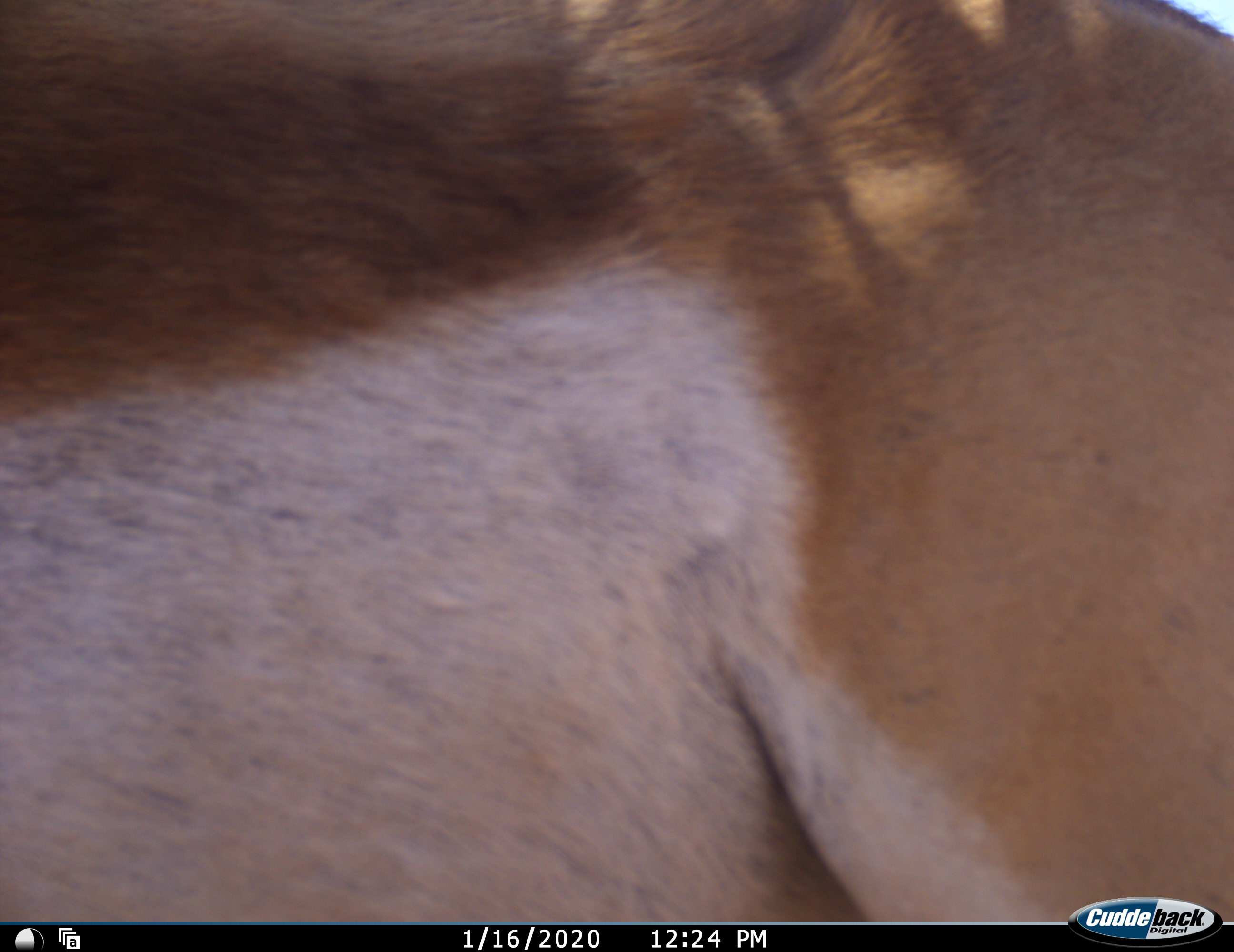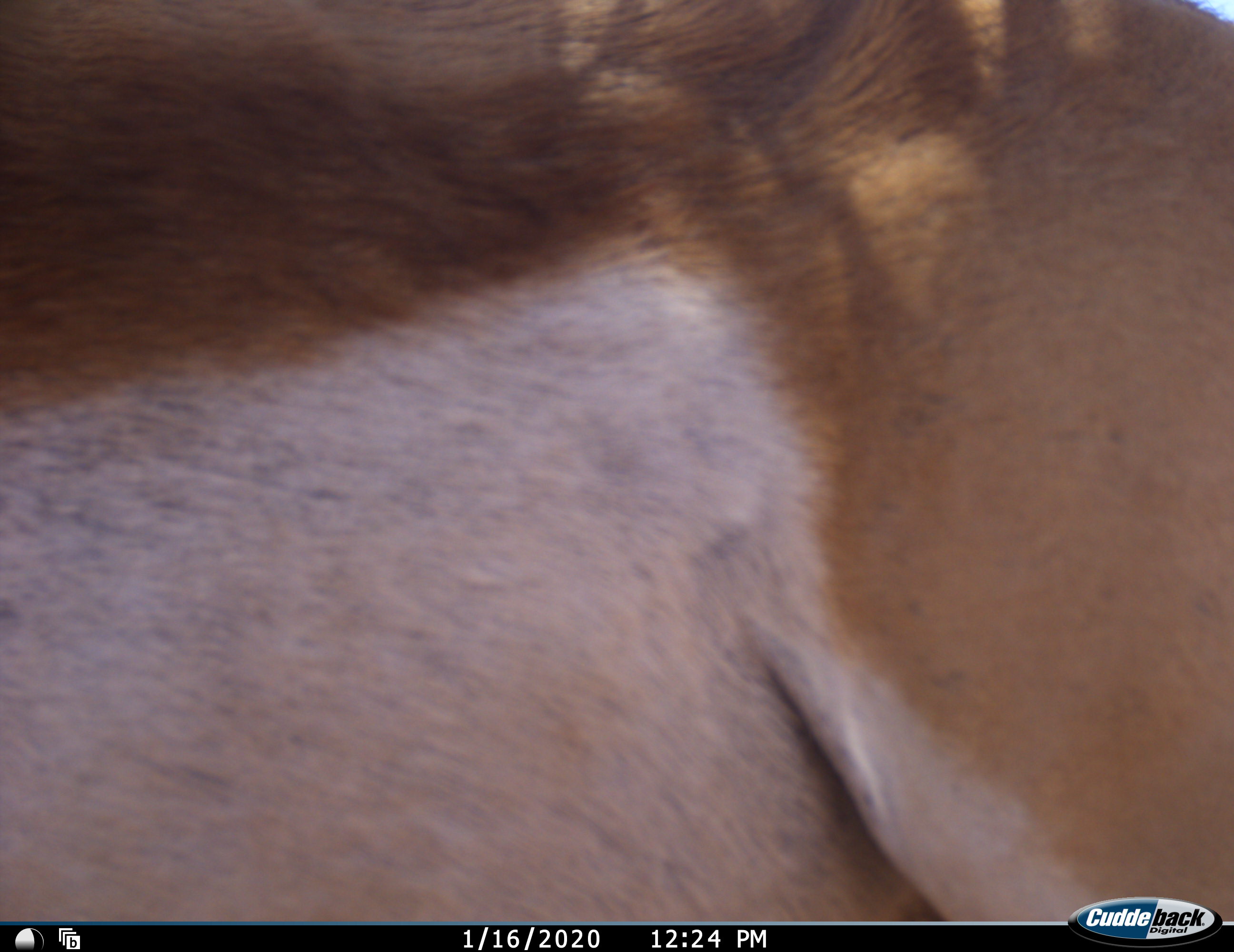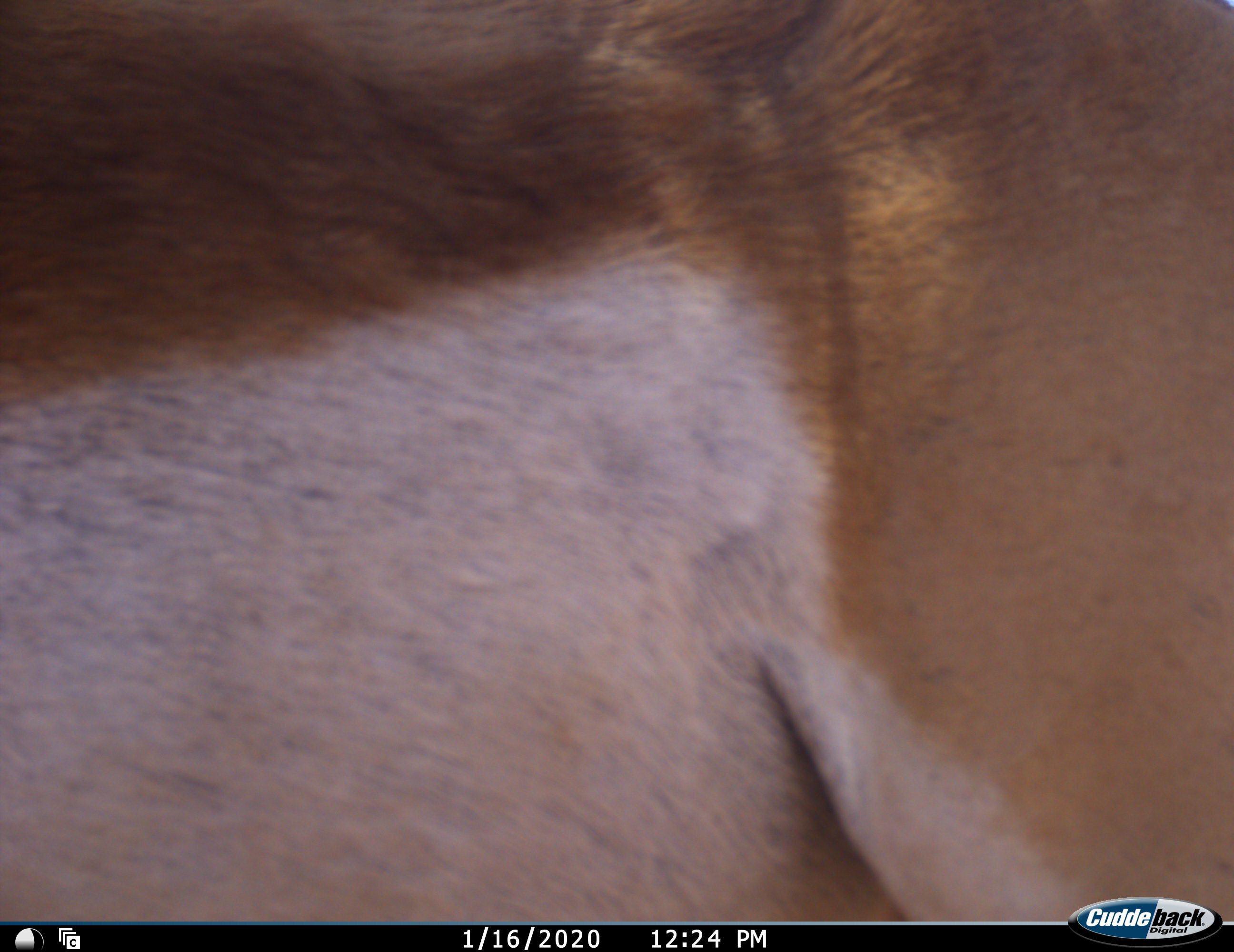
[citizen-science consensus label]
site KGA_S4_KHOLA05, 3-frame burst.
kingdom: Animalia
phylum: Chordata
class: Mammalia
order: Artiodactyla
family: Bovidae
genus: Antidorcas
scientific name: Antidorcas marsupialis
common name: springbok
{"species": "springbok (Antidorcas marsupialis)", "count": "1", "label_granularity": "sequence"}